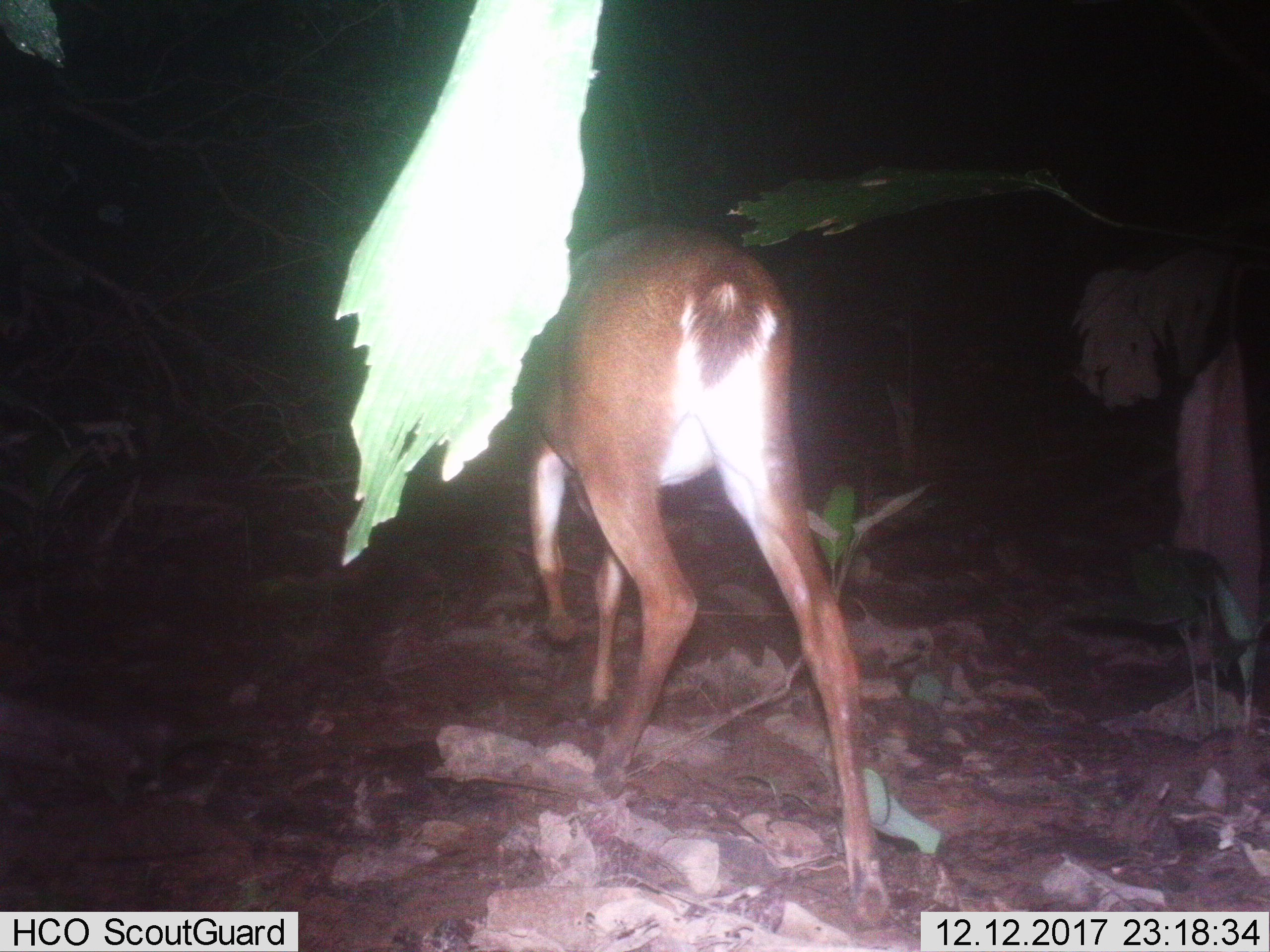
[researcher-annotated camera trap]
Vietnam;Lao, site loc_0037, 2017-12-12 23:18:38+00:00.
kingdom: Animalia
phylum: Chordata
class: Mammalia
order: Artiodactyla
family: Cervidae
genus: Muntiacus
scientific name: Muntiacus vuquangensis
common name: large-antlered muntjac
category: large antlered muntjac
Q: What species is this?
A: Large antlered muntjac (large-antlered muntjac) (Muntiacus vuquangensis).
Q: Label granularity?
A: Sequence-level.